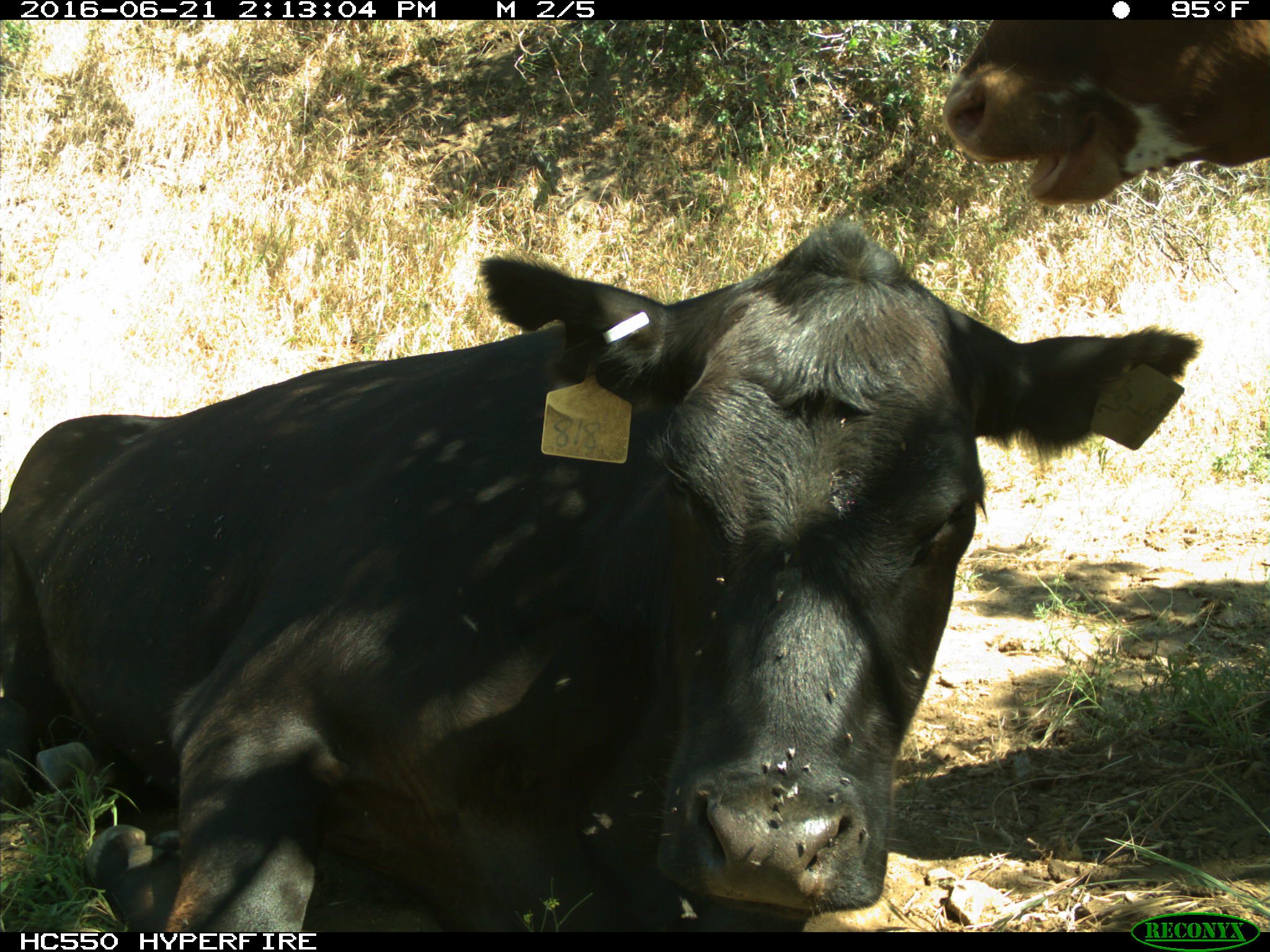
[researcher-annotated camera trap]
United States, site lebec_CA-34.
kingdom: Animalia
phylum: Chordata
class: Mammalia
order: Artiodactyla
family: Bovidae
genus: Bos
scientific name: Bos taurus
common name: domestic cow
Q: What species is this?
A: Bos taurus (domestic cow).